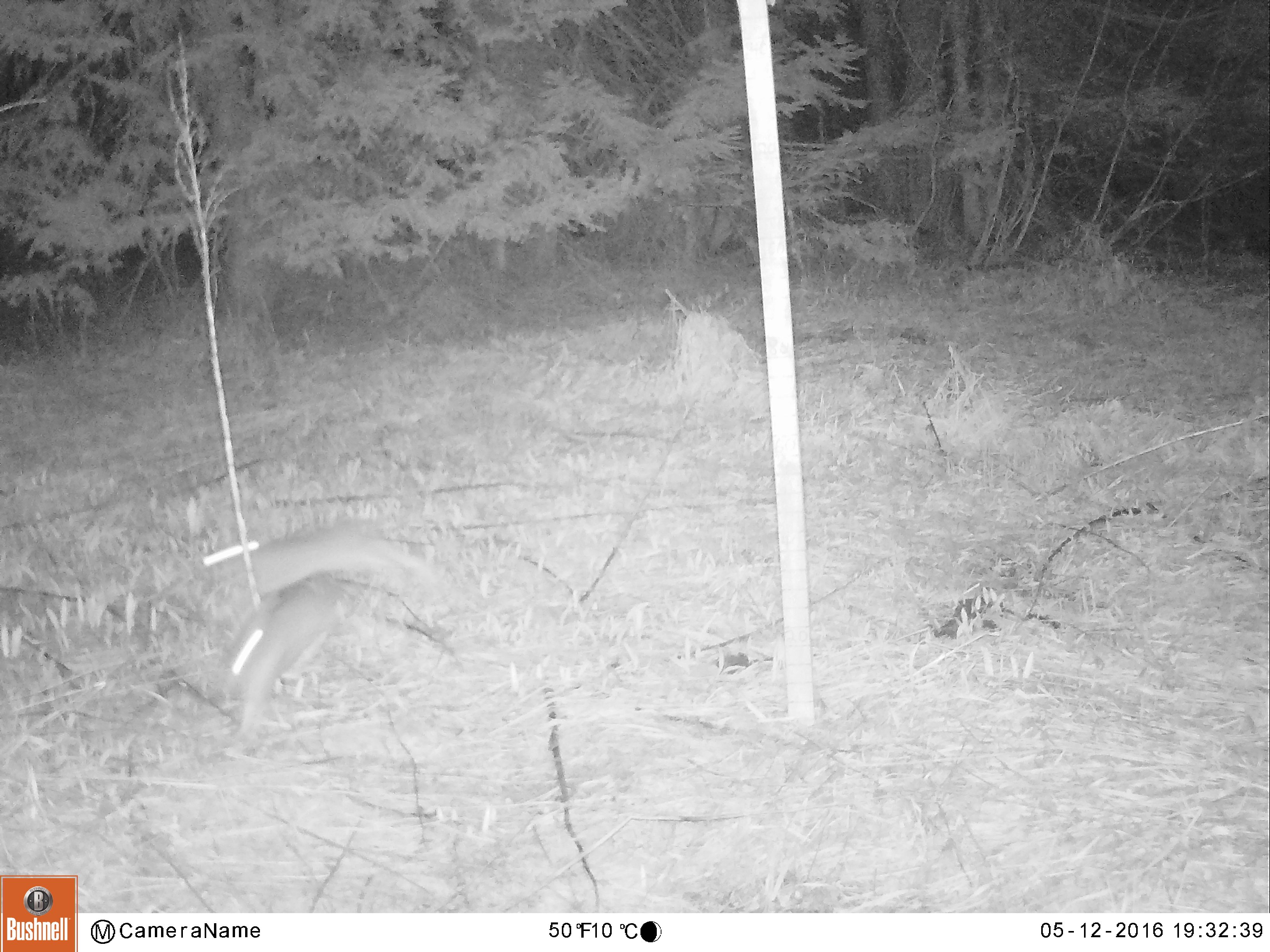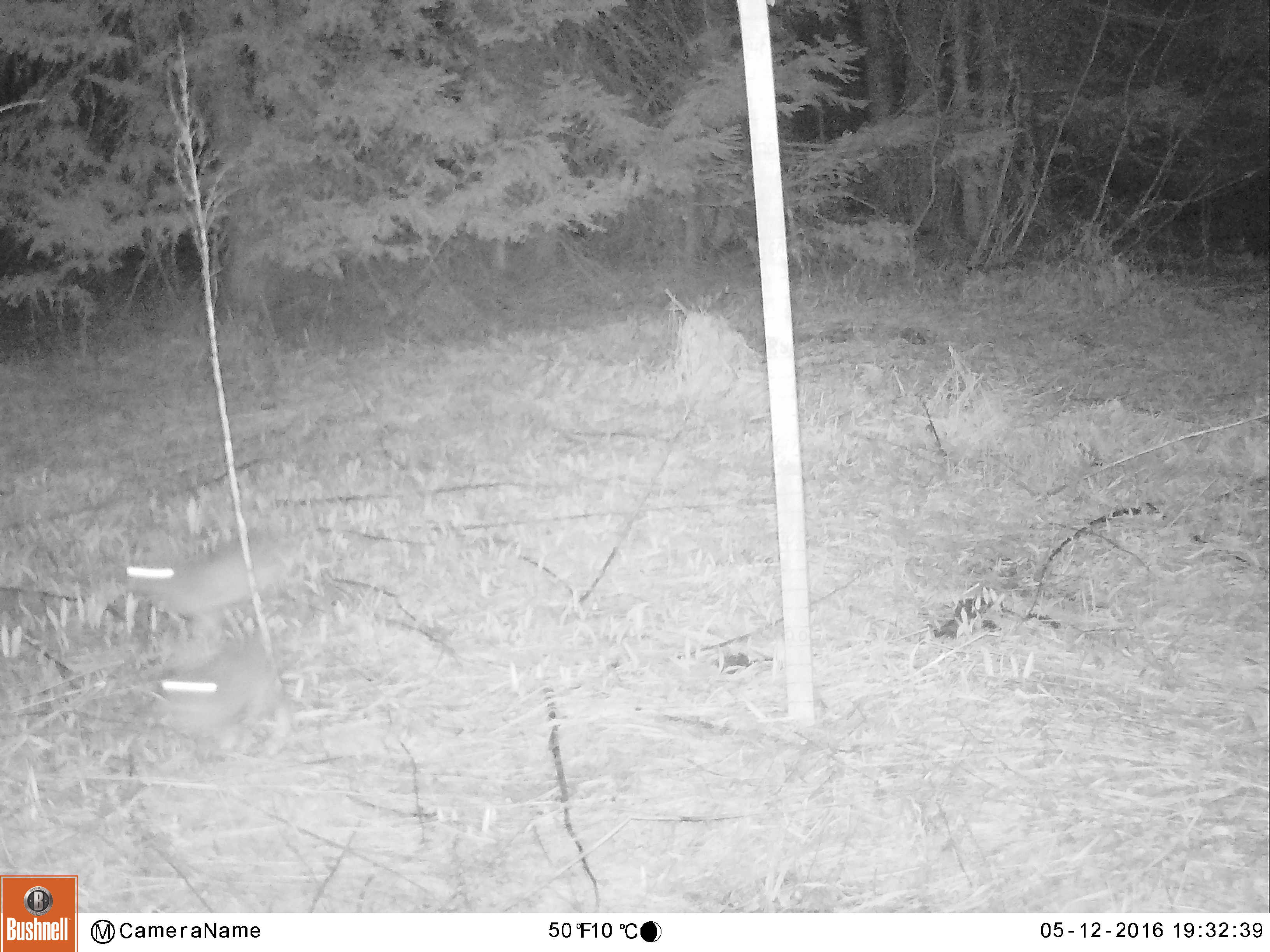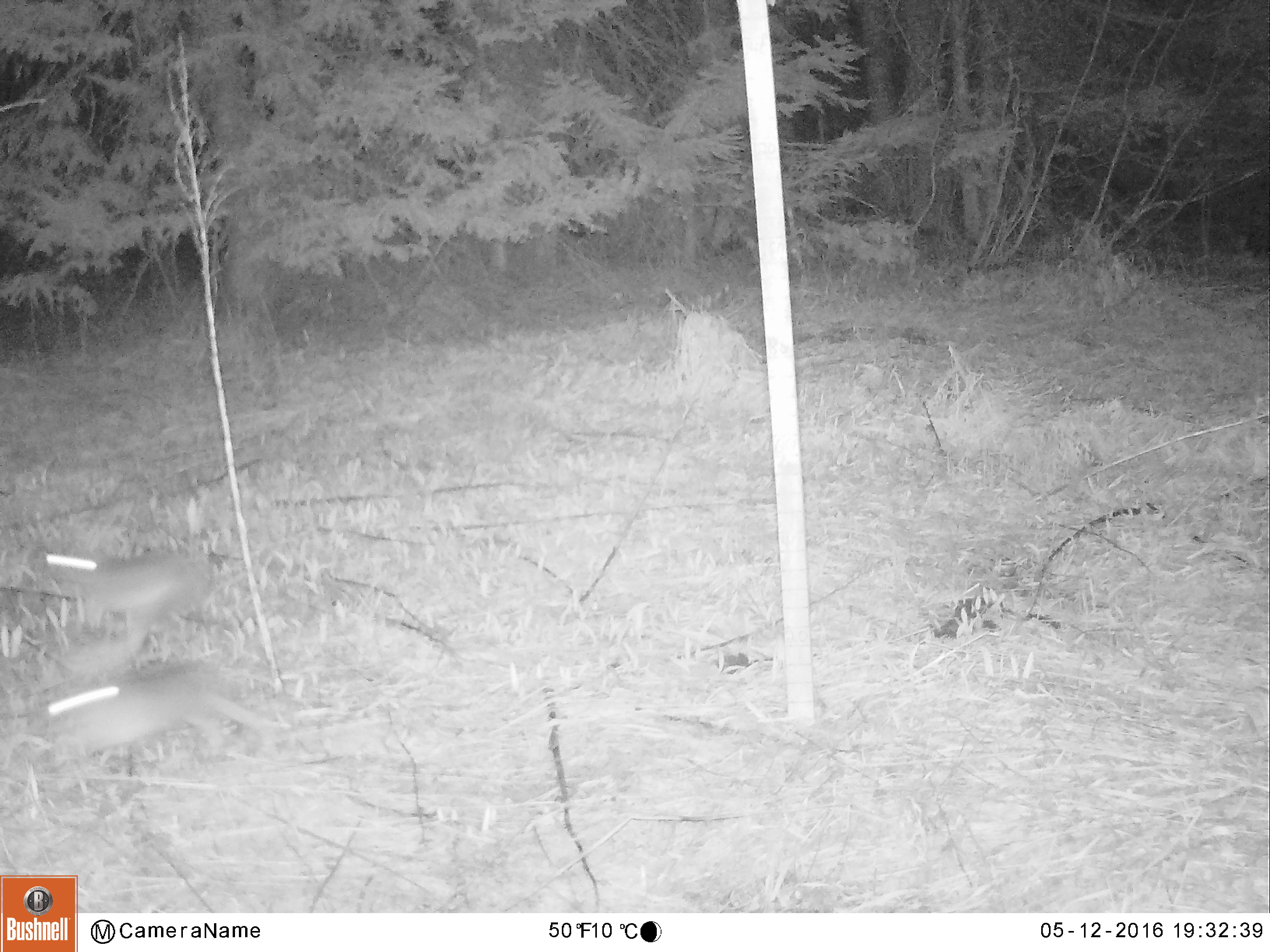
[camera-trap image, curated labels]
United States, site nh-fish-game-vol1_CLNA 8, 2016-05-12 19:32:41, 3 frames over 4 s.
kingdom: Animalia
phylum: Chordata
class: Mammalia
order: Lagomorpha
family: Leporidae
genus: Lepus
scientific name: Lepus americanus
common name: snowshoe hare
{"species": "snowshoe hare (Lepus americanus)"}